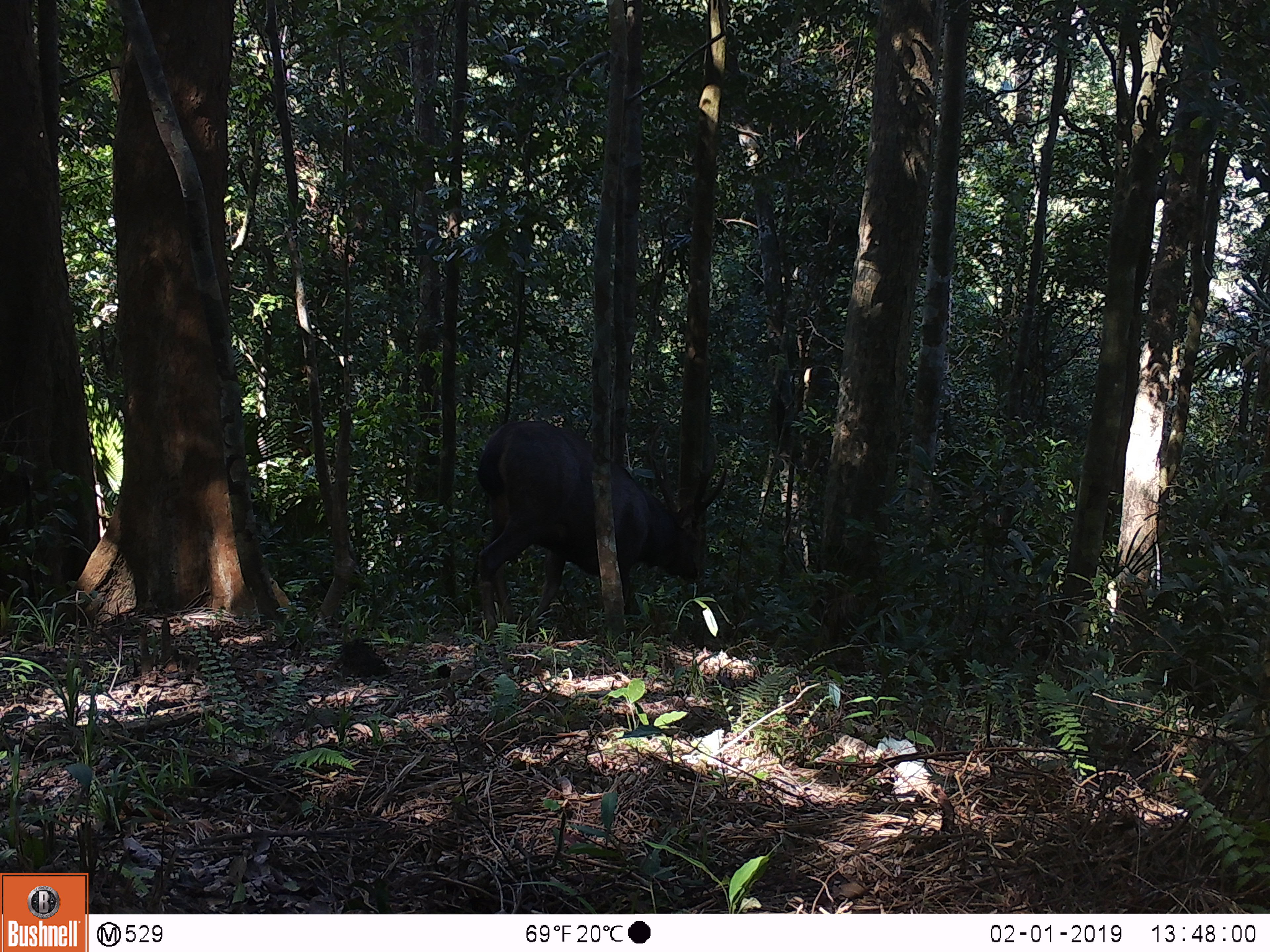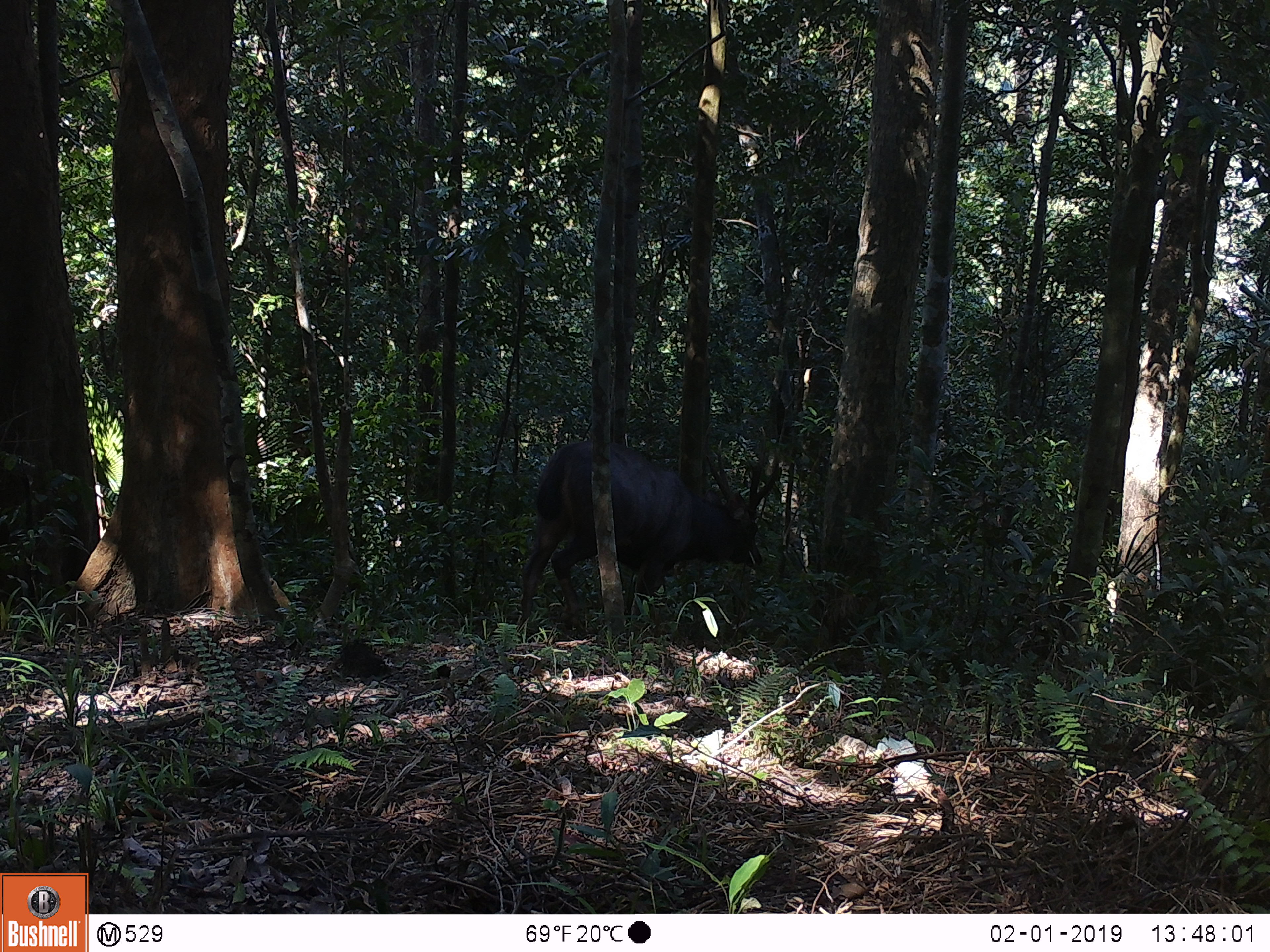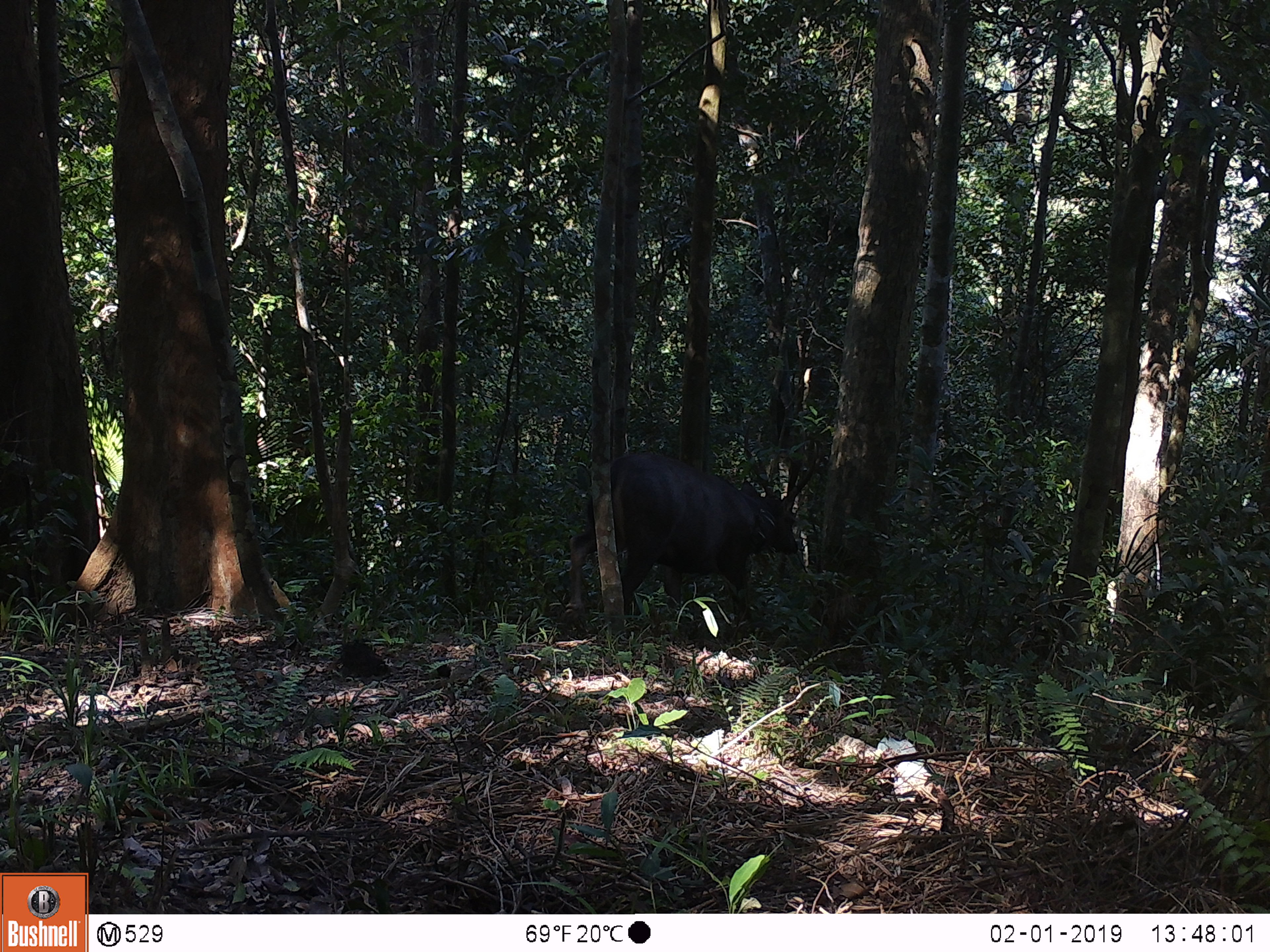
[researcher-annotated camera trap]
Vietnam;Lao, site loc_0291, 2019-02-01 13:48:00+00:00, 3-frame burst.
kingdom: Animalia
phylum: Chordata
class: Mammalia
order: Artiodactyla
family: Cervidae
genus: Rusa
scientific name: Rusa unicolor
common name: sambar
Sambar (Rusa unicolor). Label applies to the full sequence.